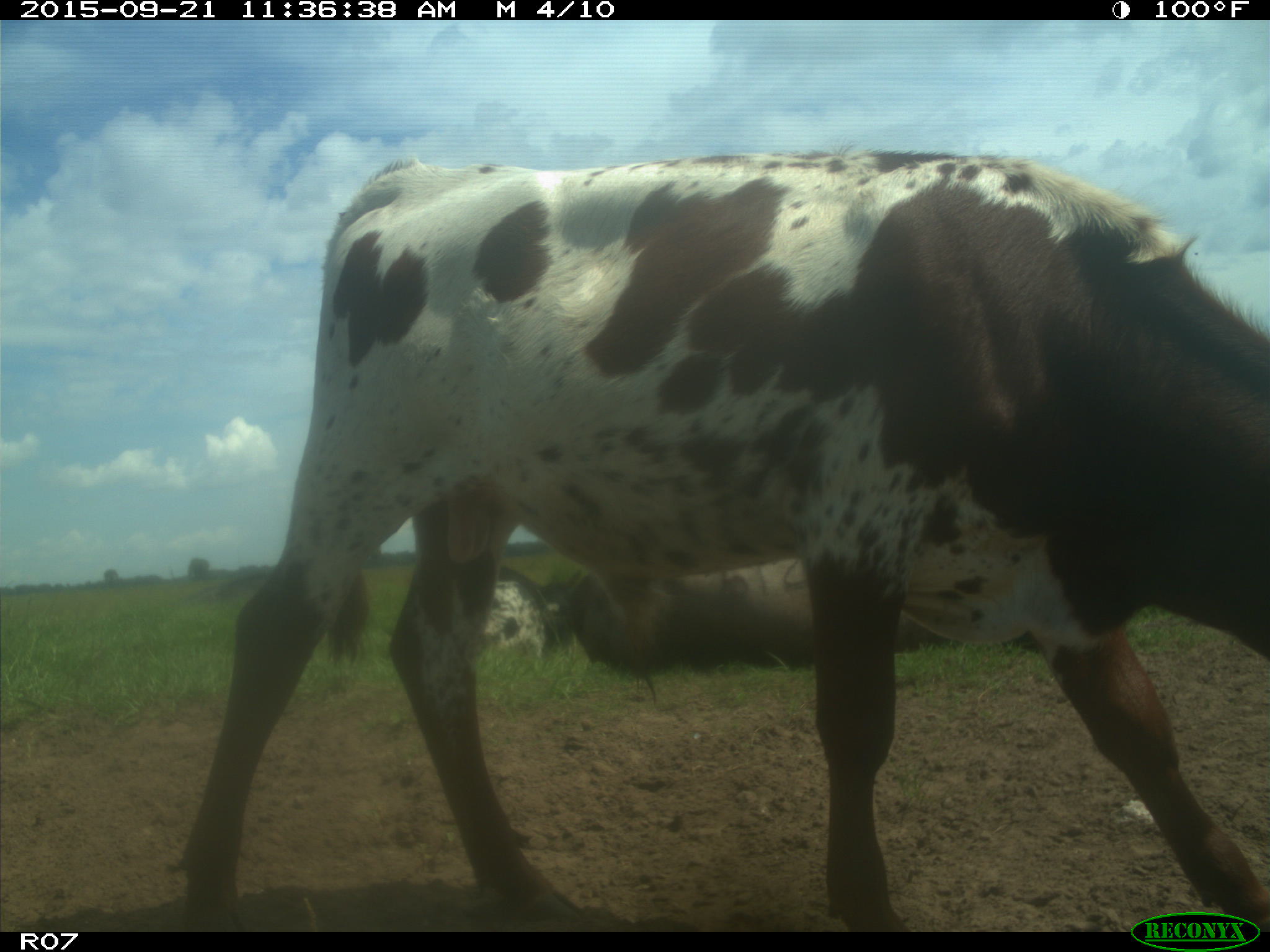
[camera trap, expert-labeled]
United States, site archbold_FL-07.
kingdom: Animalia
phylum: Chordata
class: Mammalia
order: Artiodactyla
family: Bovidae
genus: Bos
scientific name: Bos taurus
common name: domestic cow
Bos taurus (domestic cow).